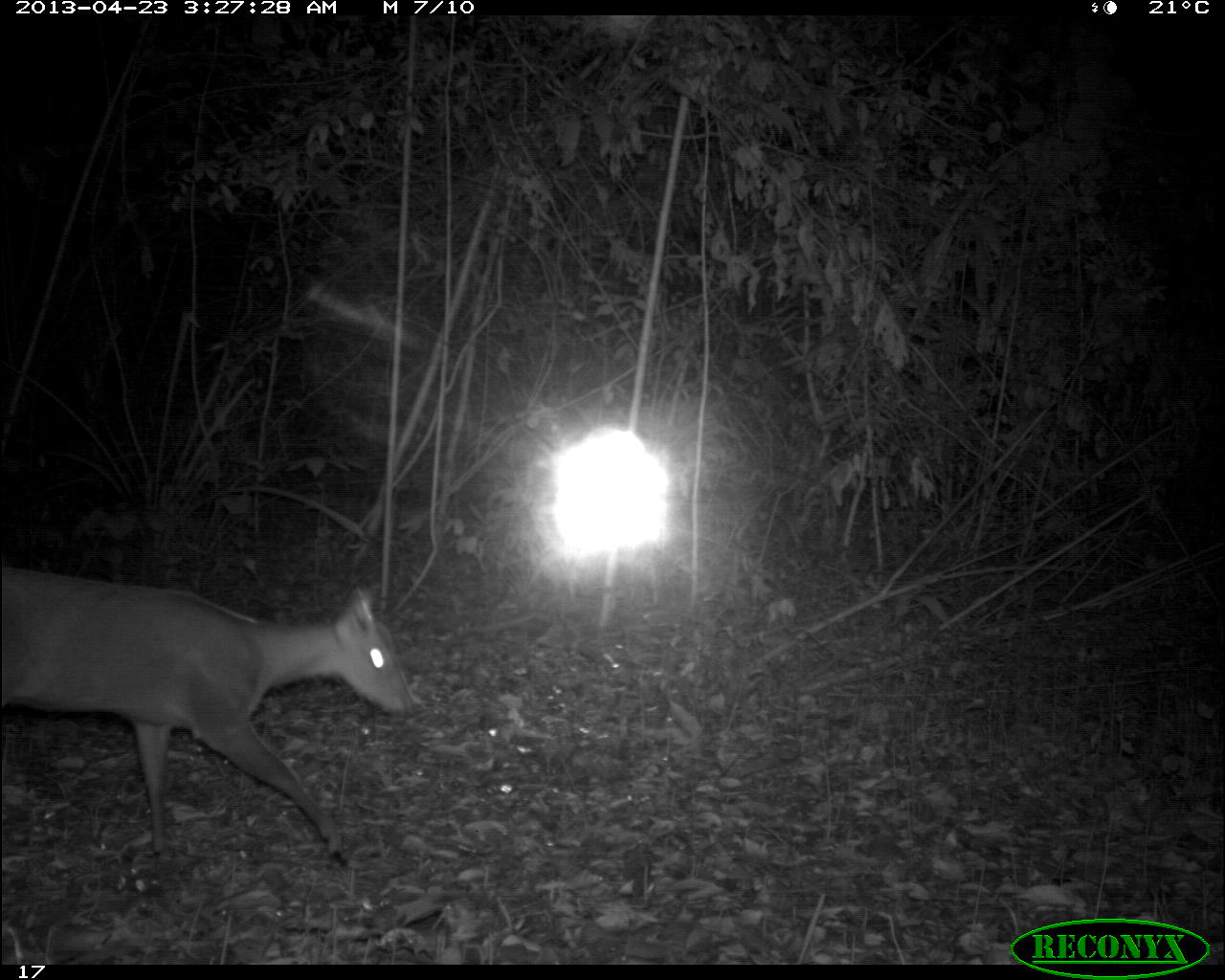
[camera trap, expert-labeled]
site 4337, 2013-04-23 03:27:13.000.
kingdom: Animalia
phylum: Chordata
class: Mammalia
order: Artiodactyla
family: Cervidae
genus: Mazama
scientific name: Mazama temama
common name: central american red brocket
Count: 1.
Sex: male.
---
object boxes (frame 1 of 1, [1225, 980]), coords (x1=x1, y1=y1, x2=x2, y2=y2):
mazama temama: (x1=0, y1=566, x2=416, y2=870)